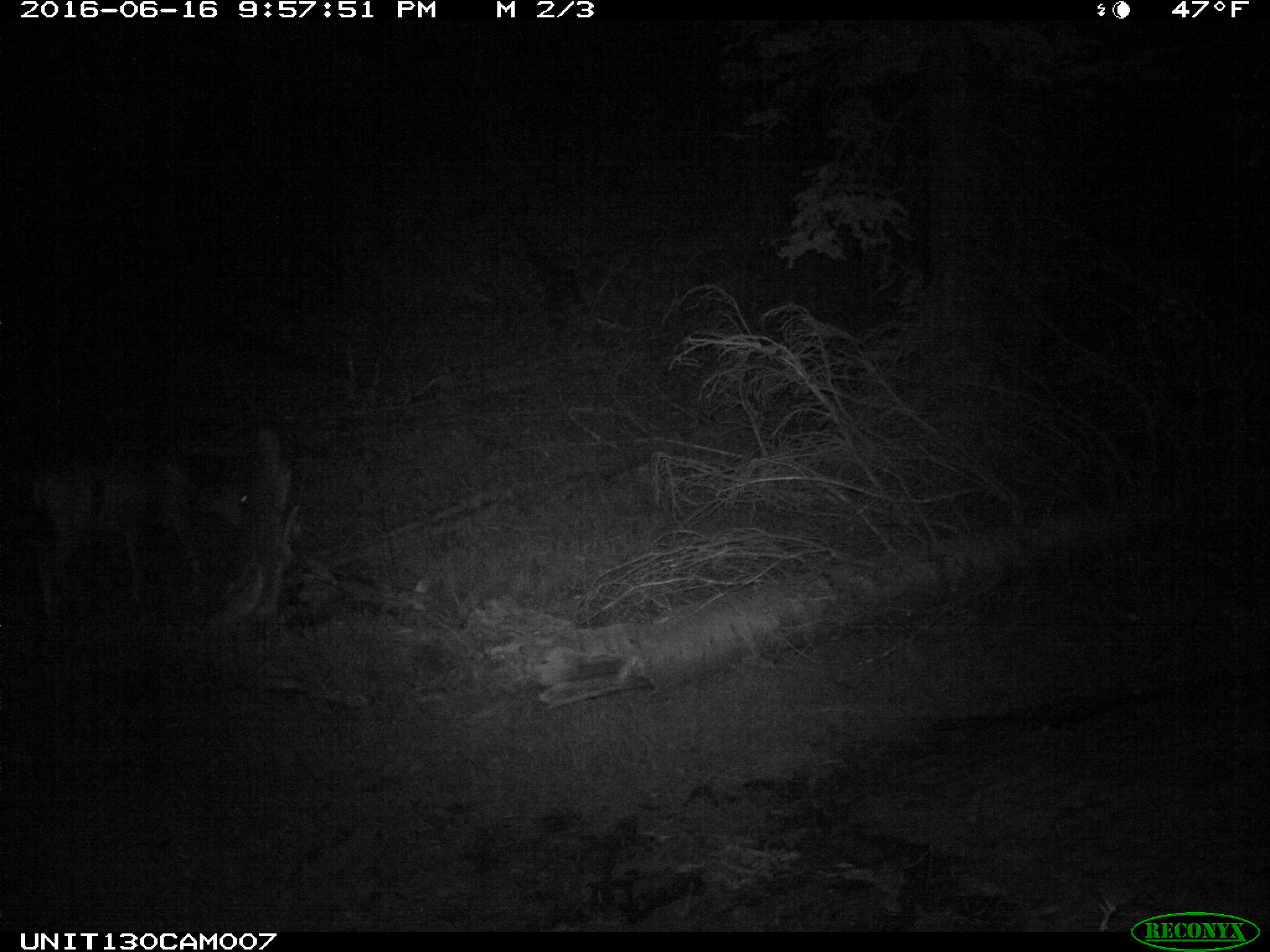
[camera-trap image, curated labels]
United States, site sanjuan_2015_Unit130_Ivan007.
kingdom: Animalia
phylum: Chordata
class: Mammalia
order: Artiodactyla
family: Cervidae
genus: Odocoileus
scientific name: Odocoileus hemionus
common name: mule deer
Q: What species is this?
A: Odocoileus hemionus (mule deer).